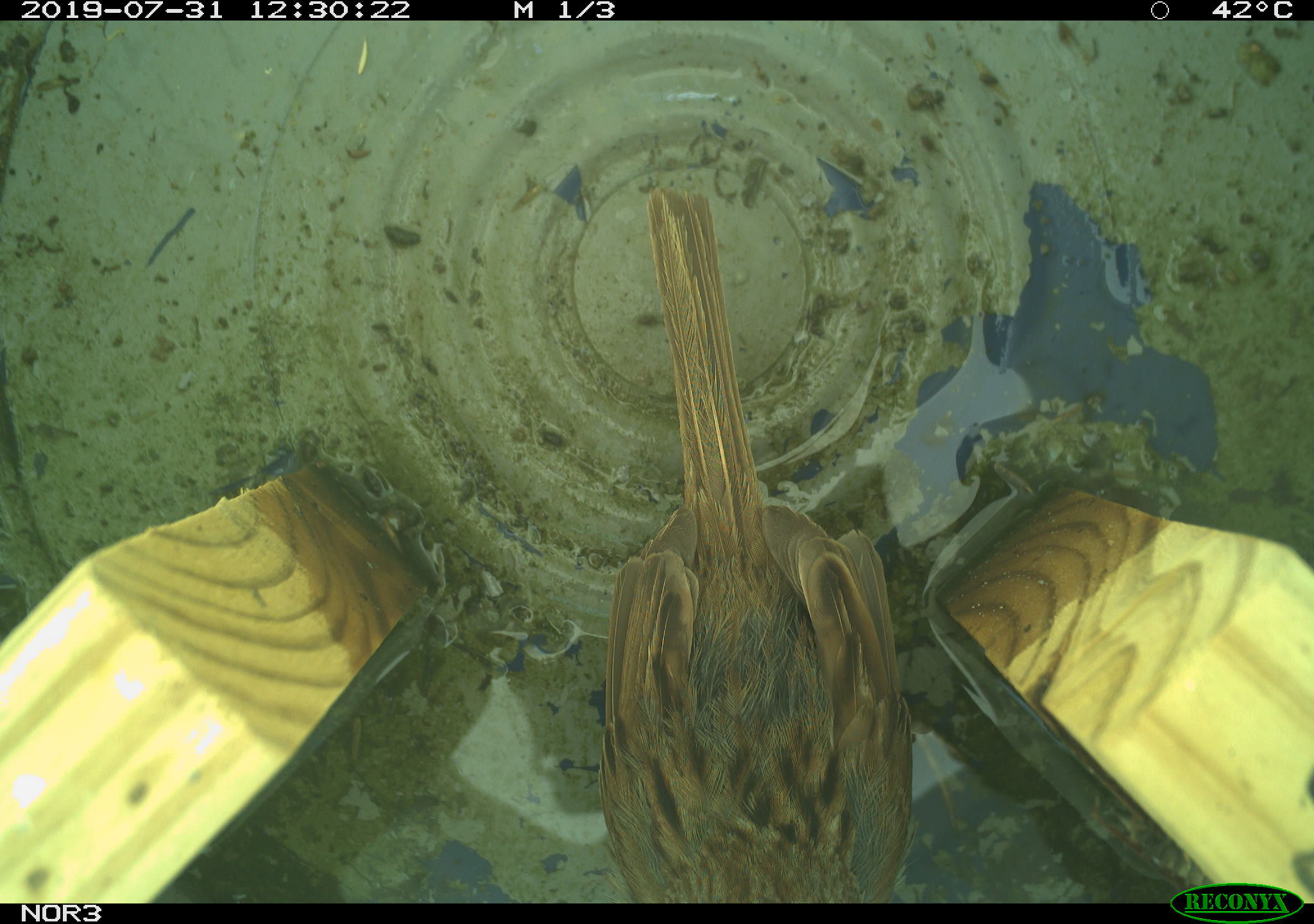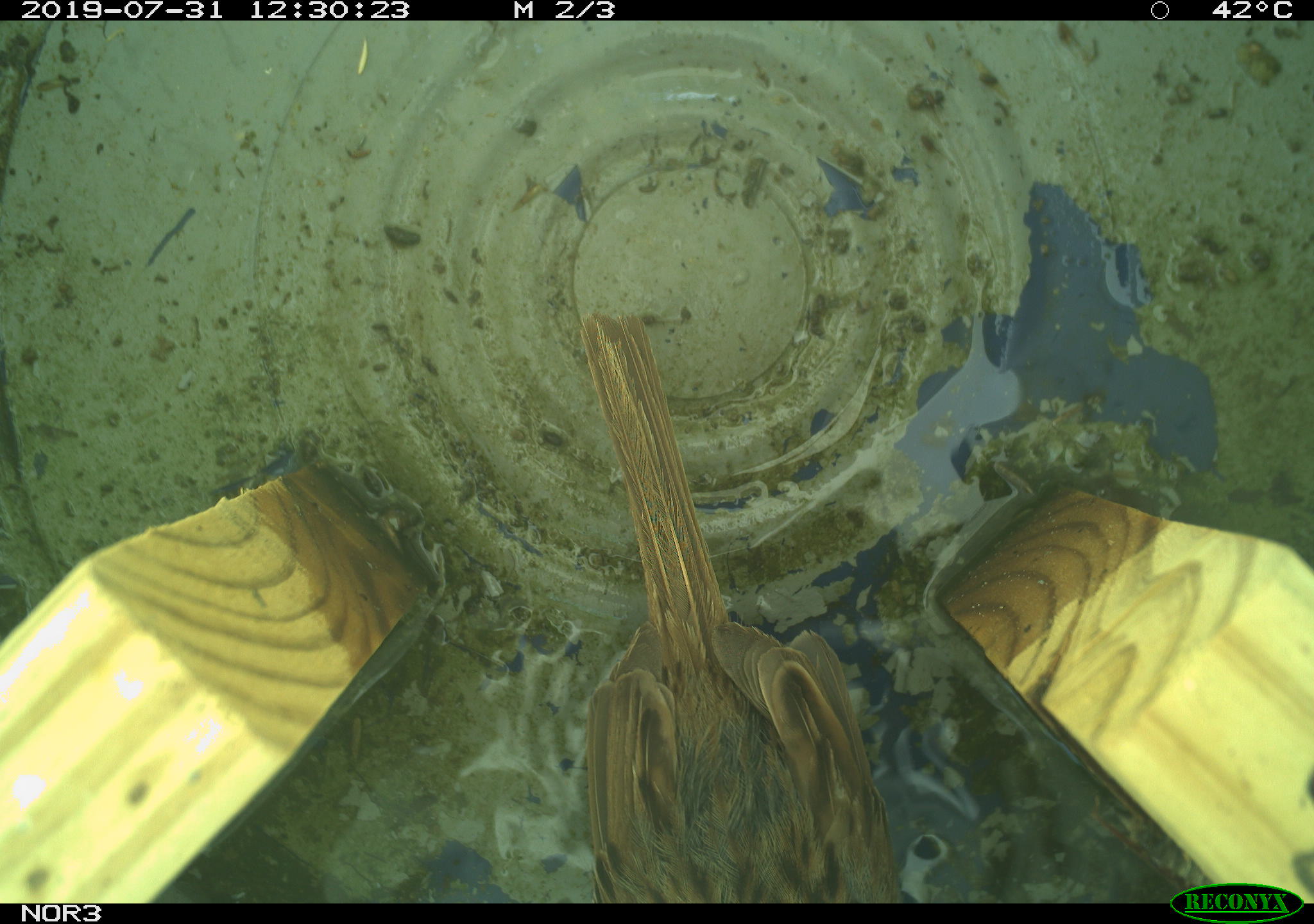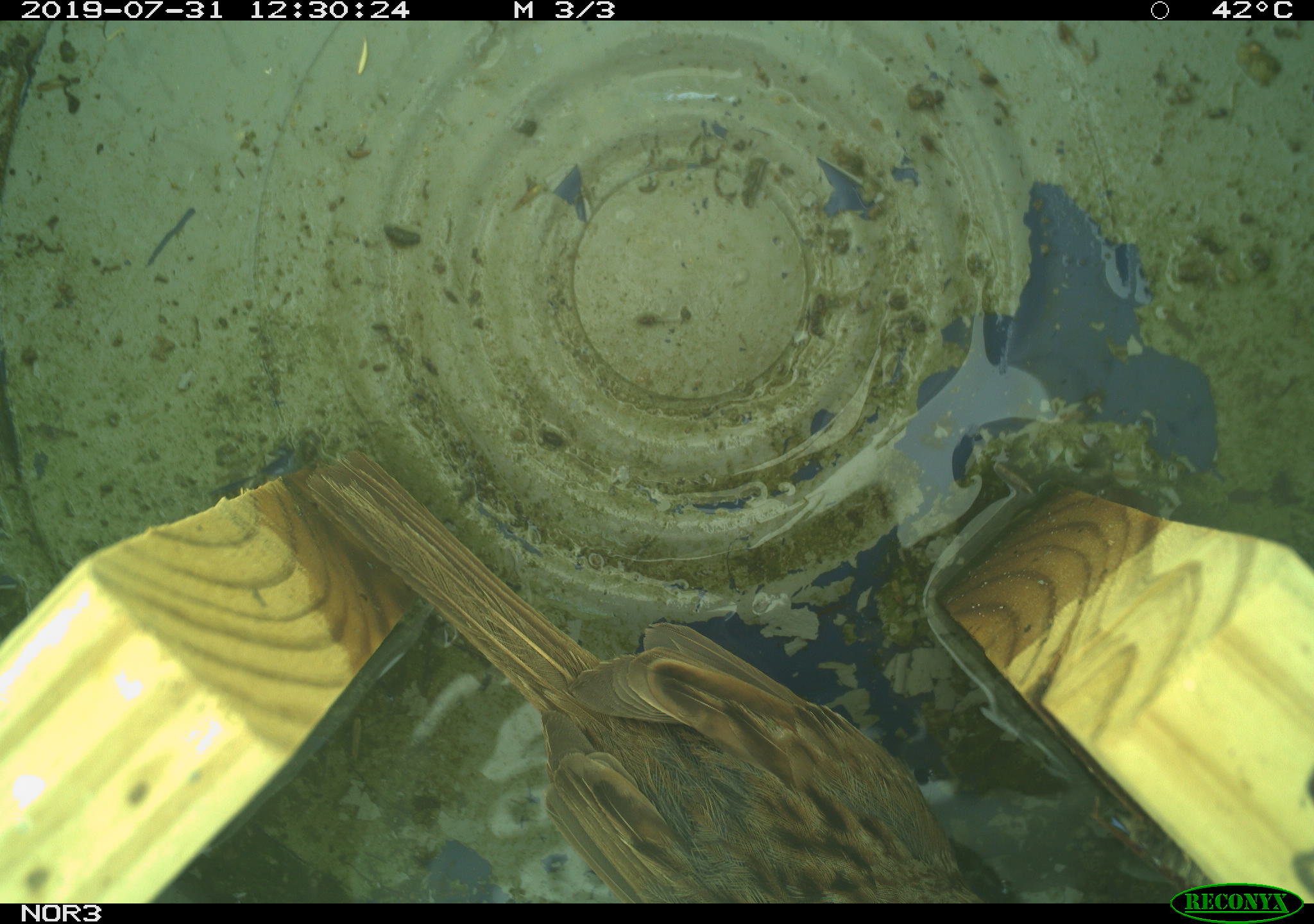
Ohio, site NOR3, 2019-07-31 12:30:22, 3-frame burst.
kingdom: Animalia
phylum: Chordata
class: Aves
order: Passeriformes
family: Passerellidae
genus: Melospiza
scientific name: Melospiza melodia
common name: song sparrow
Song sparrow (Melospiza melodia).